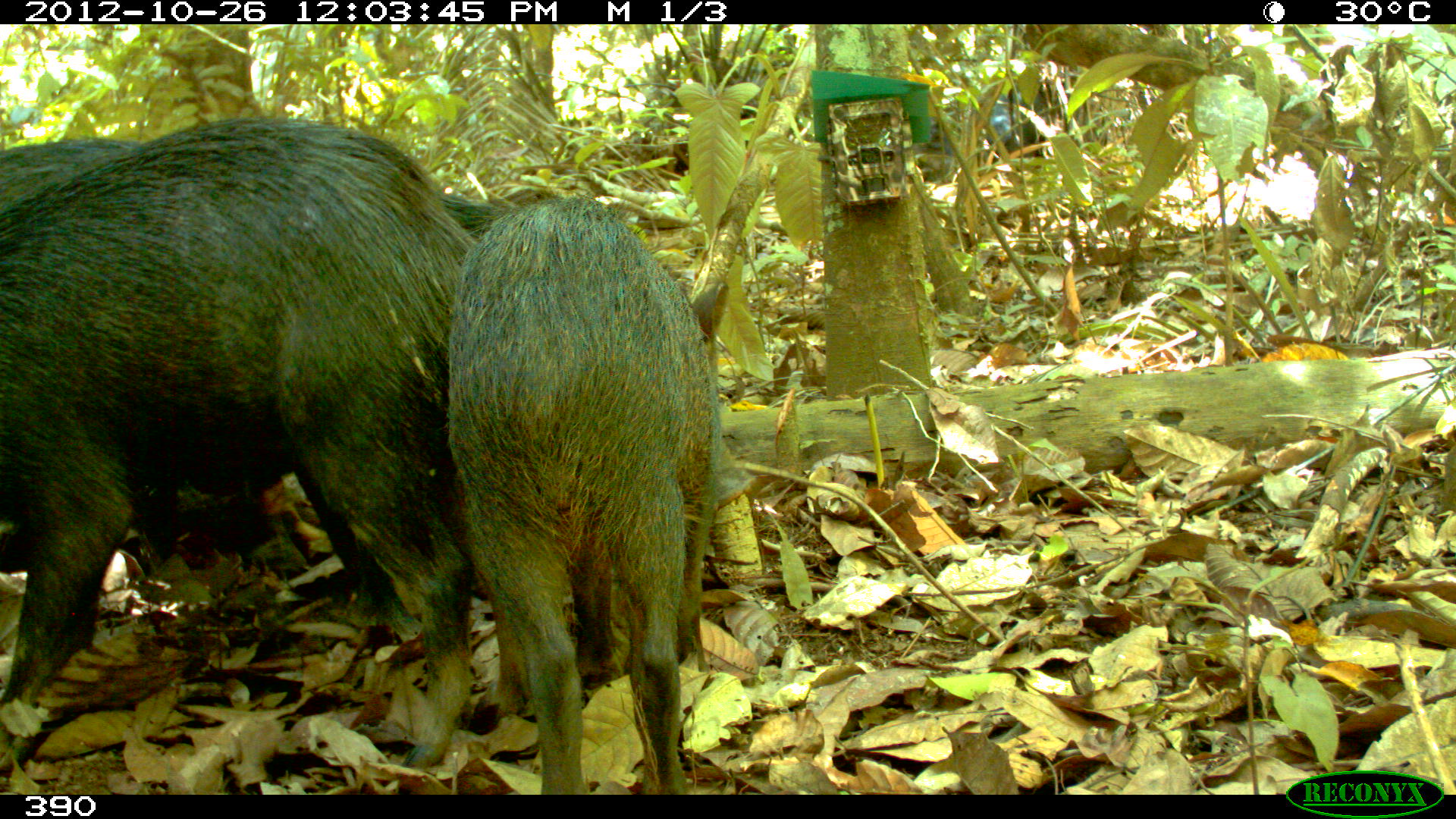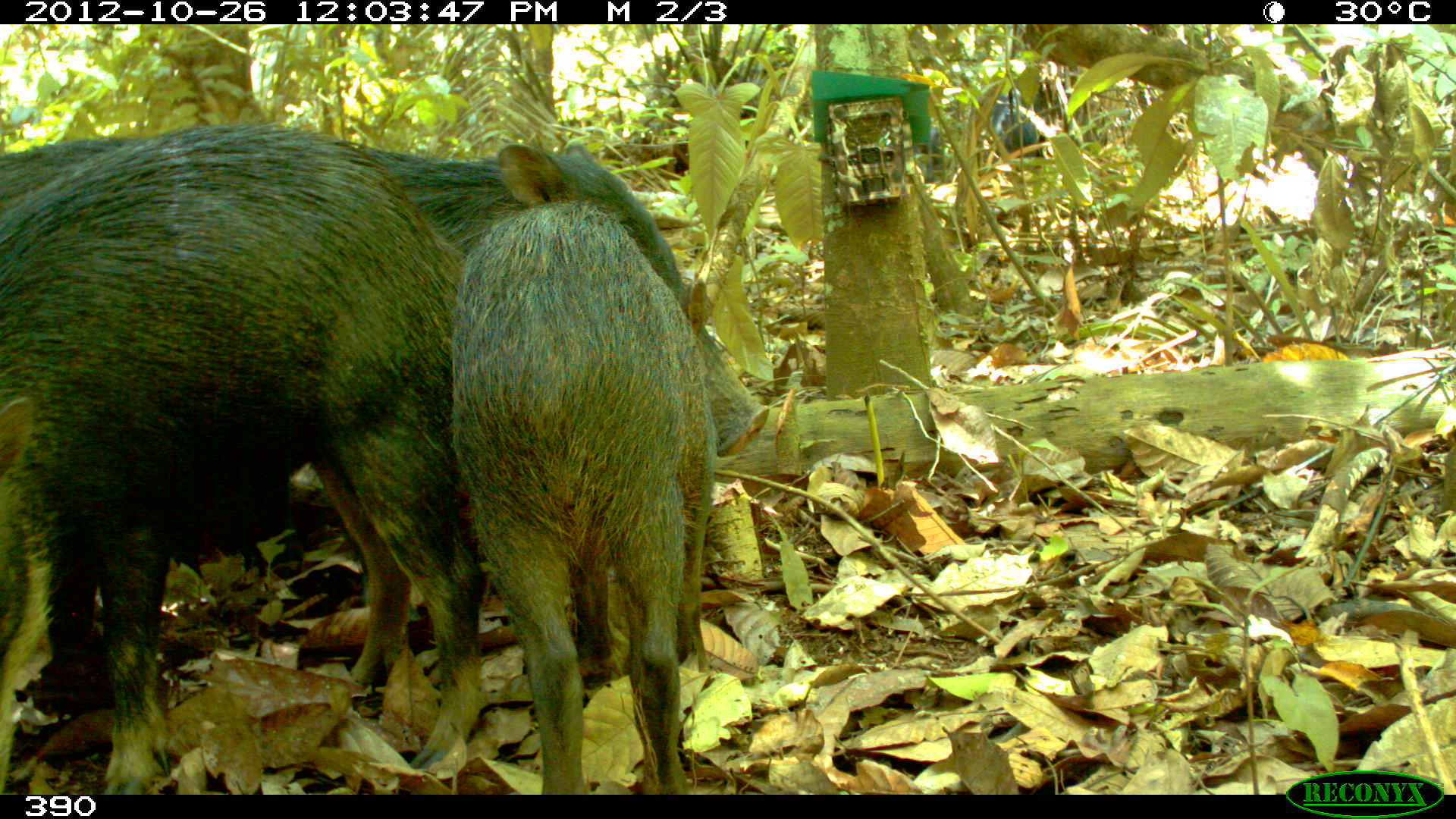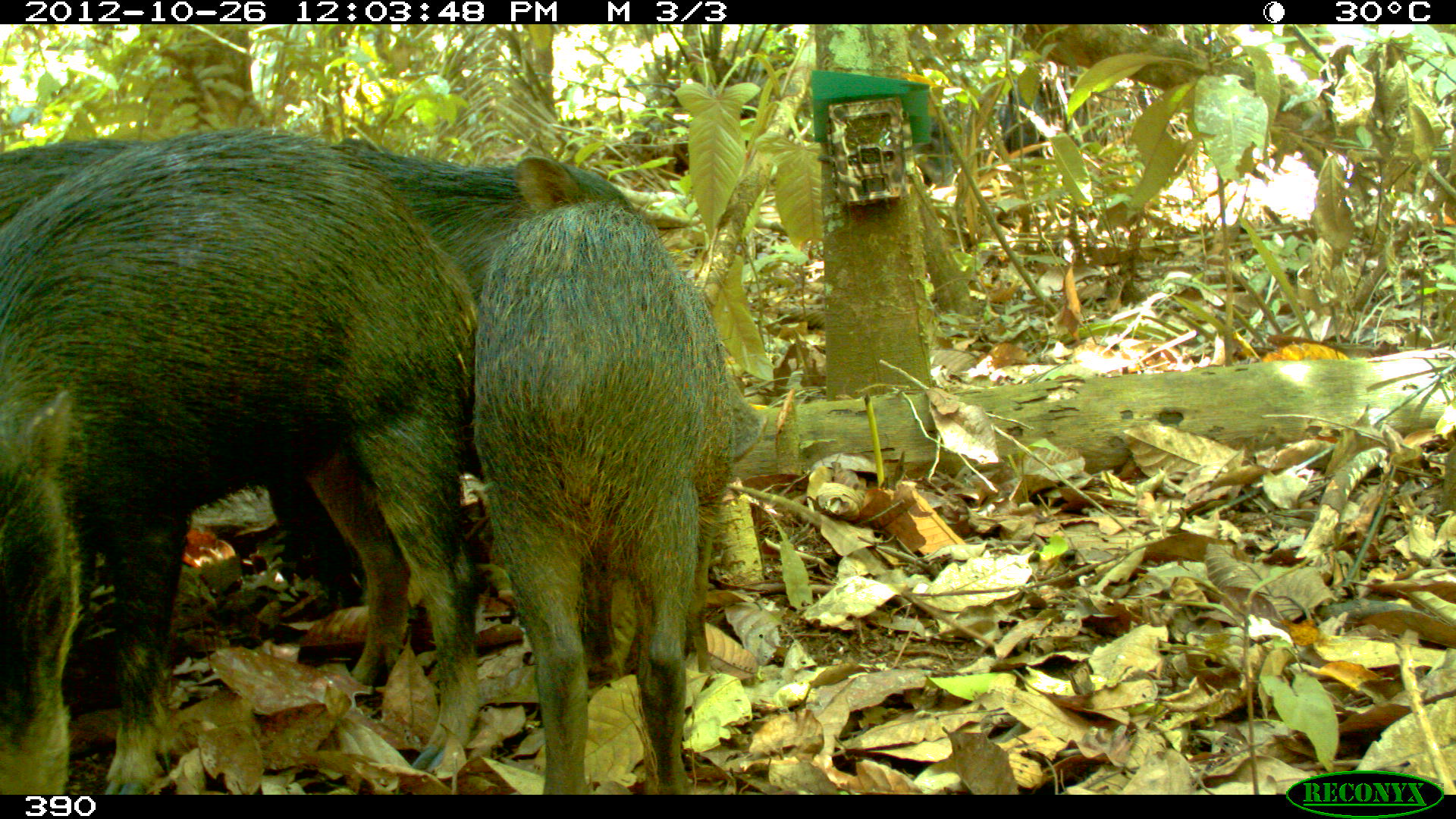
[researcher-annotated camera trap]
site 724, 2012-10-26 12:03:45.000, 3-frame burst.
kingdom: Animalia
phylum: Chordata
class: Mammalia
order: Artiodactyla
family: Tayassuidae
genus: Tayassu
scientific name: Tayassu pecari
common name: white-lipped peccary